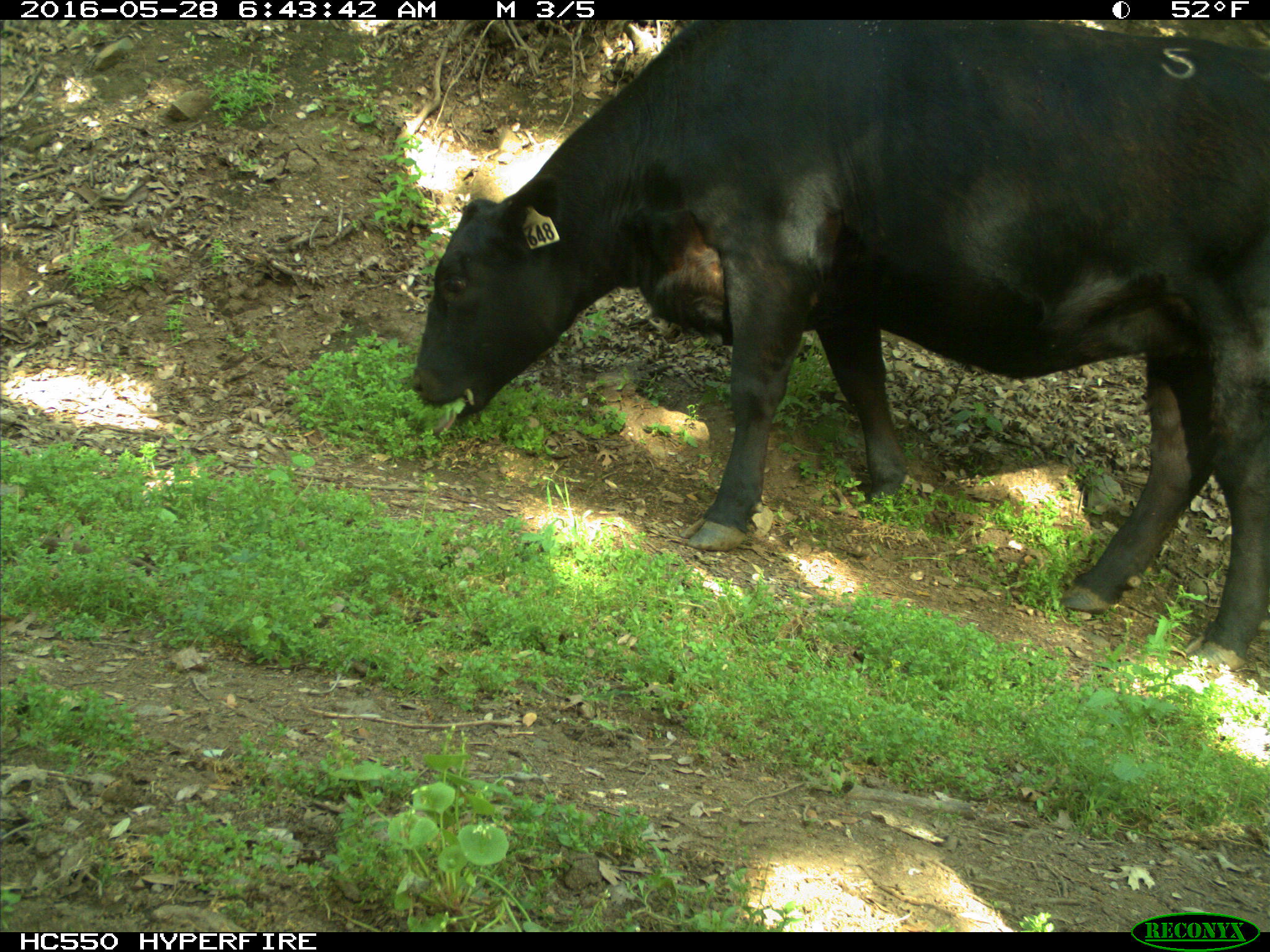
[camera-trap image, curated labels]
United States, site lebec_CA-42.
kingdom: Animalia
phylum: Chordata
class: Mammalia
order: Artiodactyla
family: Bovidae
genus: Bos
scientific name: Bos taurus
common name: domestic cow